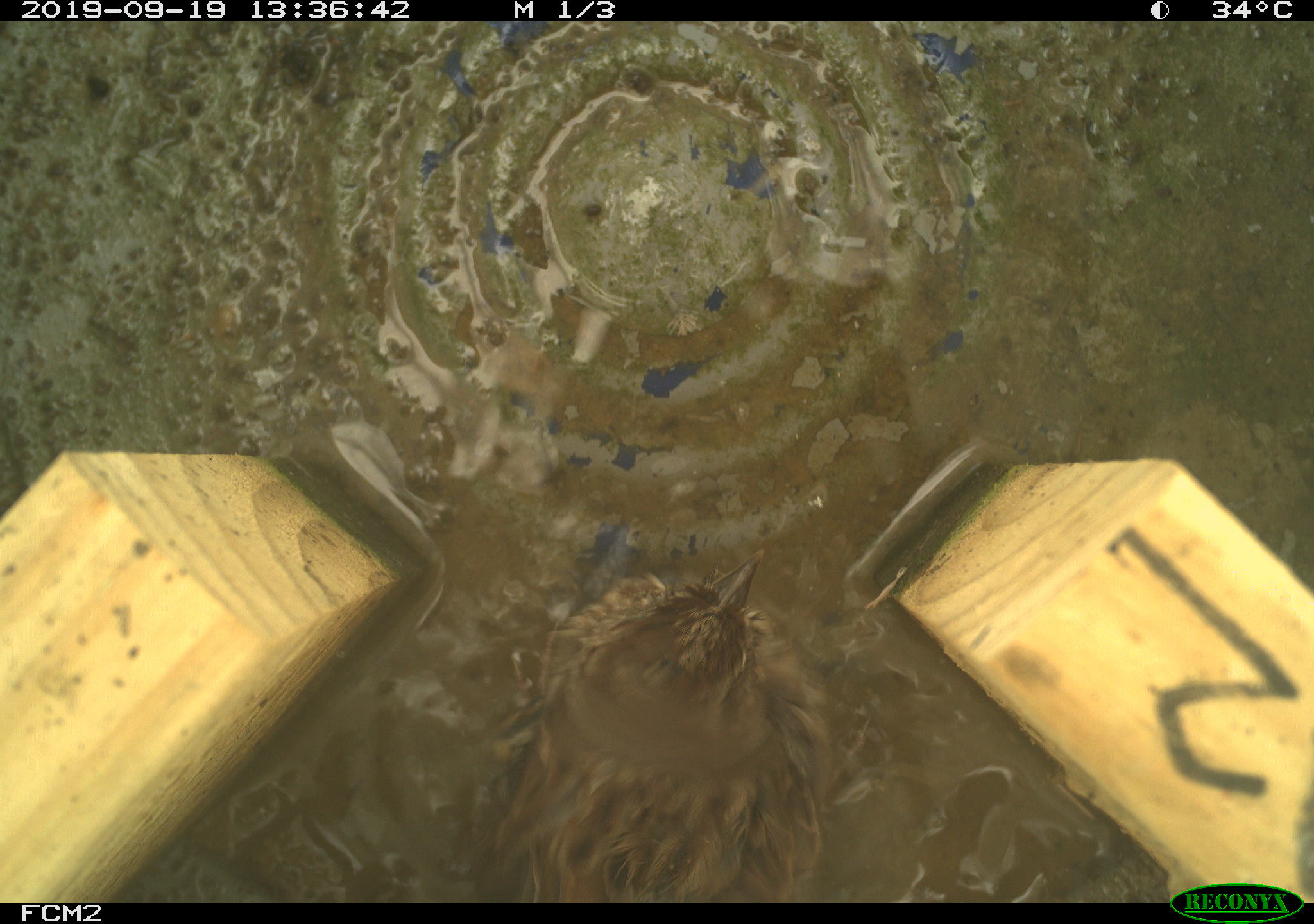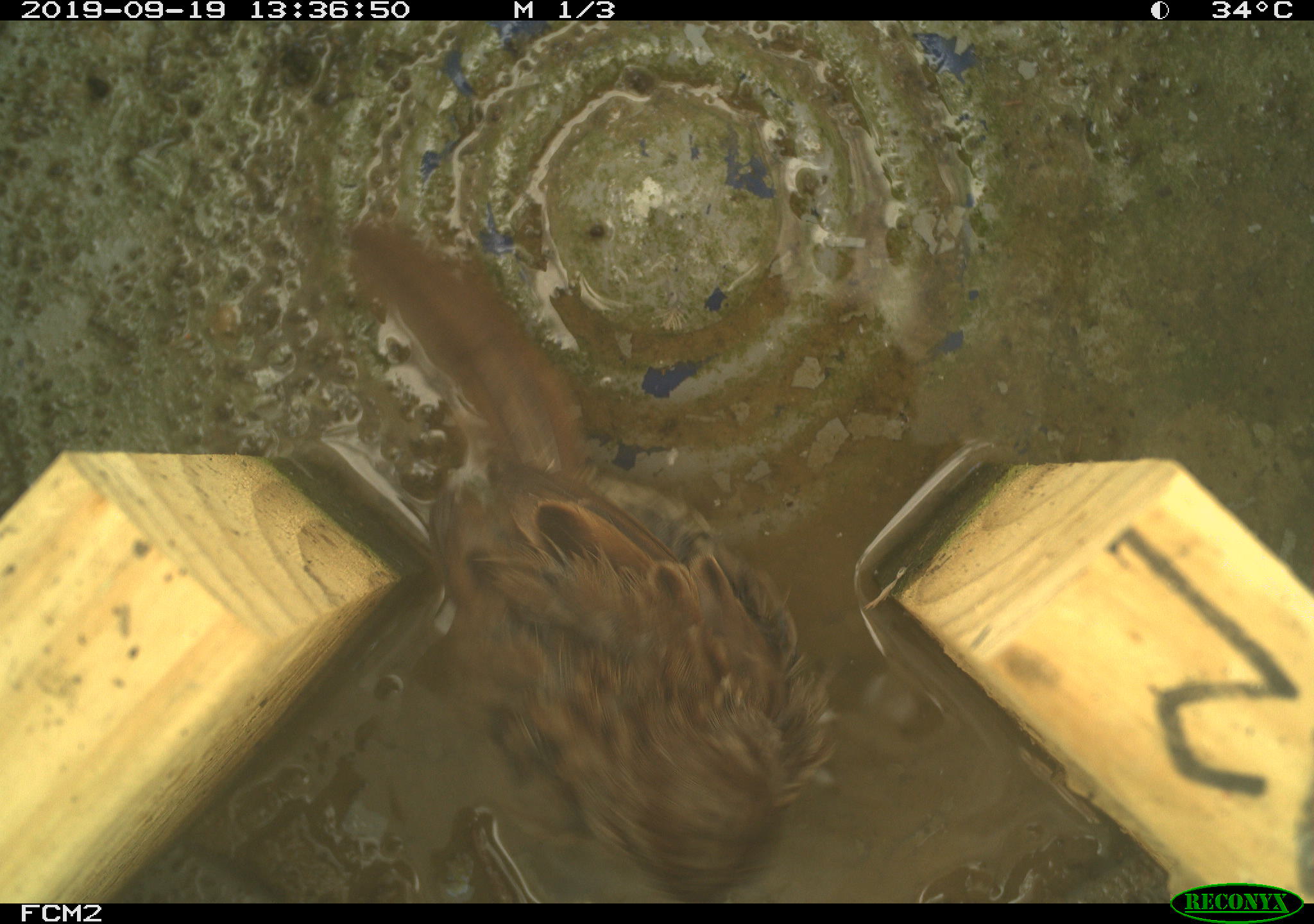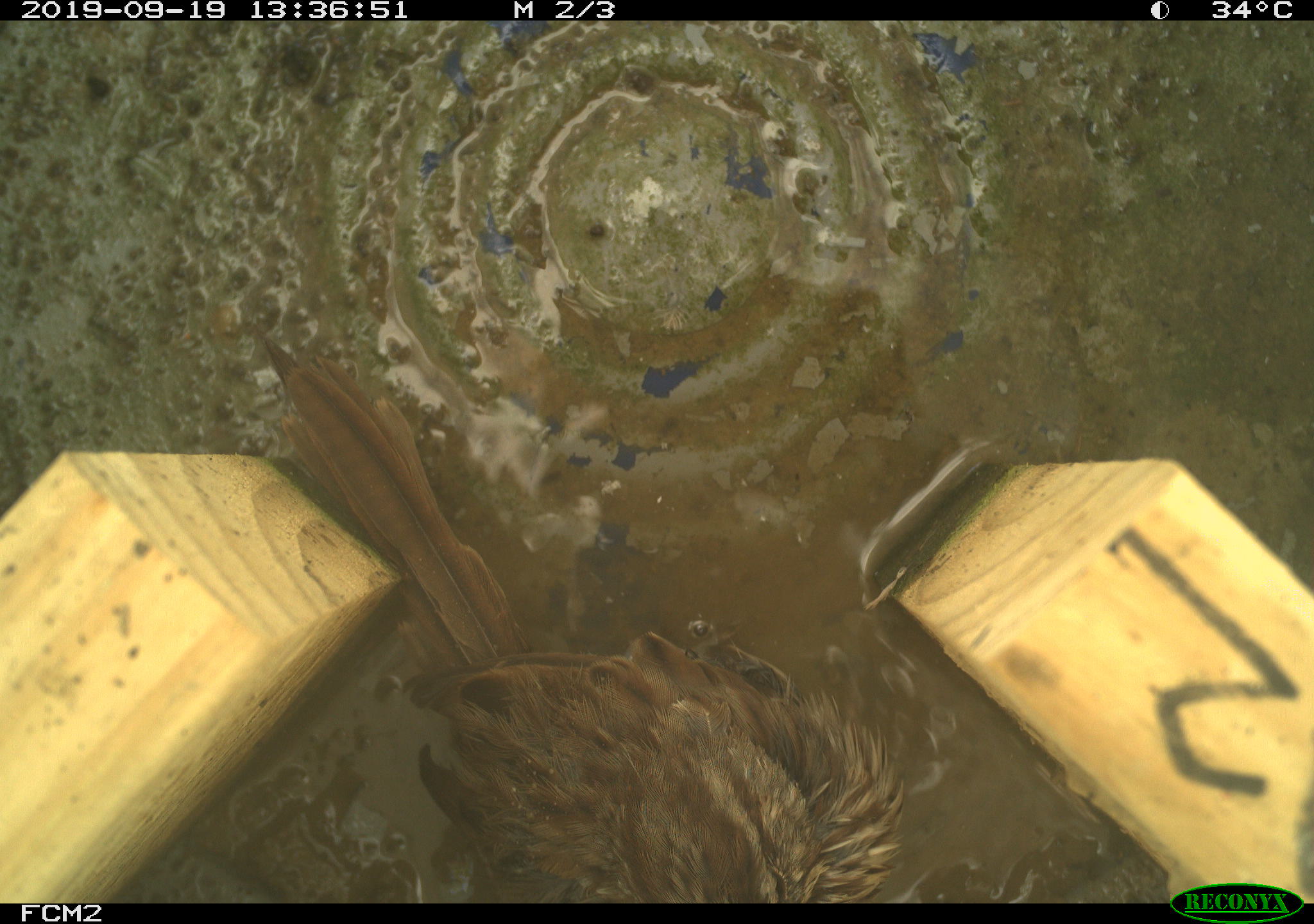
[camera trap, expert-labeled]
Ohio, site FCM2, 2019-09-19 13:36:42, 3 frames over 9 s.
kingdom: Animalia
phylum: Chordata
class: Aves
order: Passeriformes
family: Passerellidae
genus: Melospiza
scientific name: Melospiza melodia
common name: song sparrow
Song sparrow (Melospiza melodia).